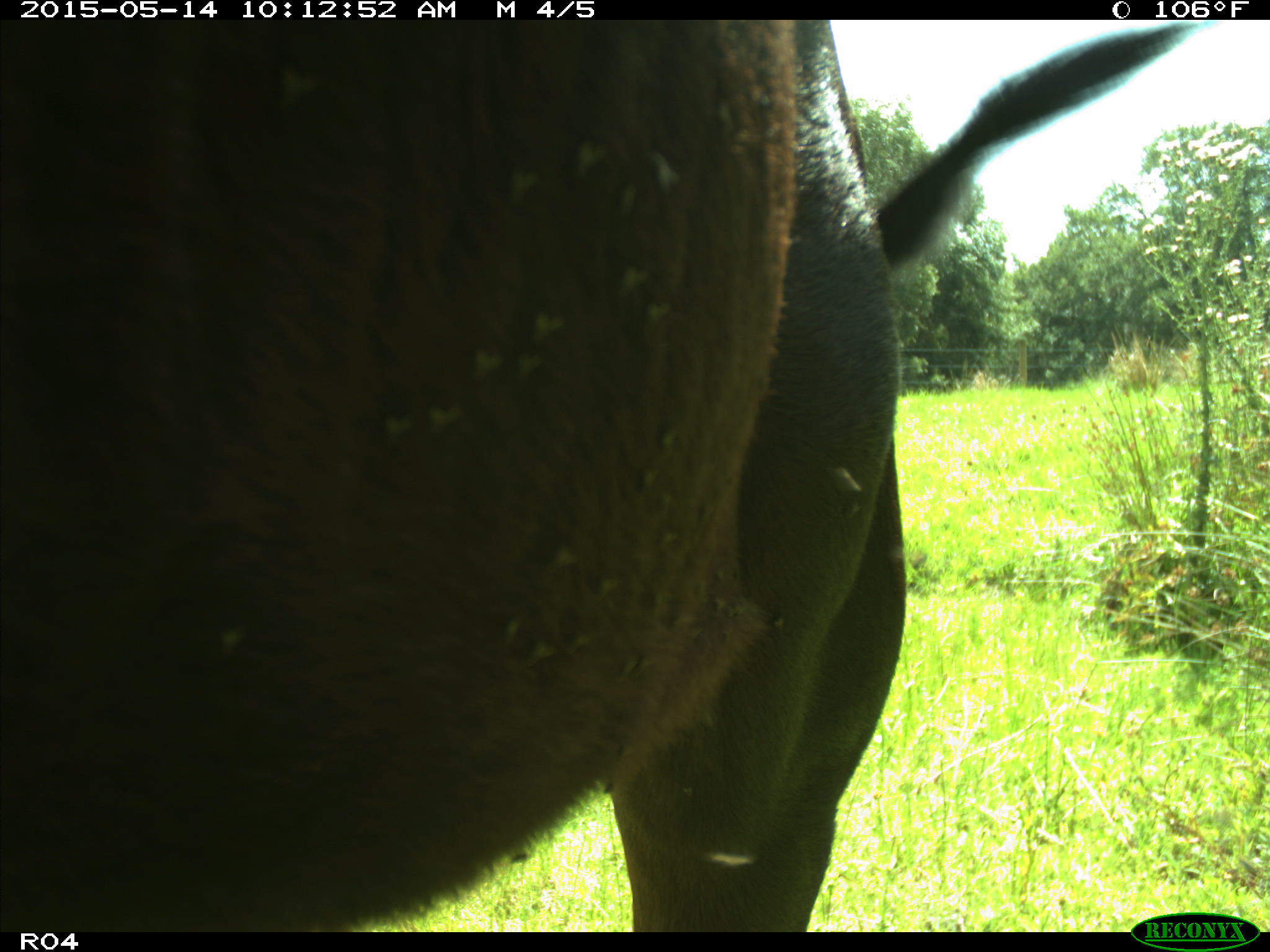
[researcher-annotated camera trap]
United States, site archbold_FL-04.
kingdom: Animalia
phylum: Chordata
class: Mammalia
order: Artiodactyla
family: Bovidae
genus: Bos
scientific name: Bos taurus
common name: domestic cow